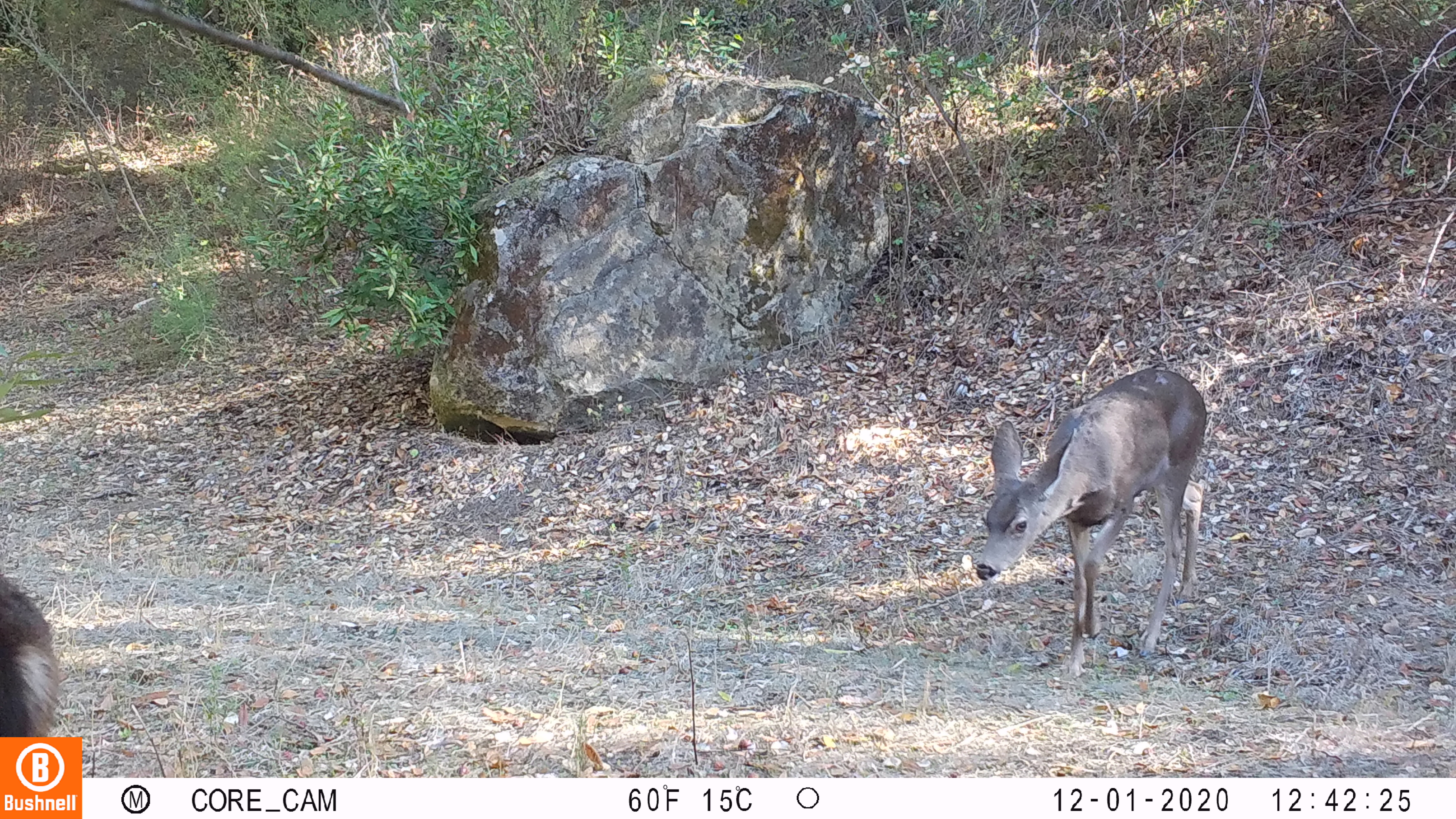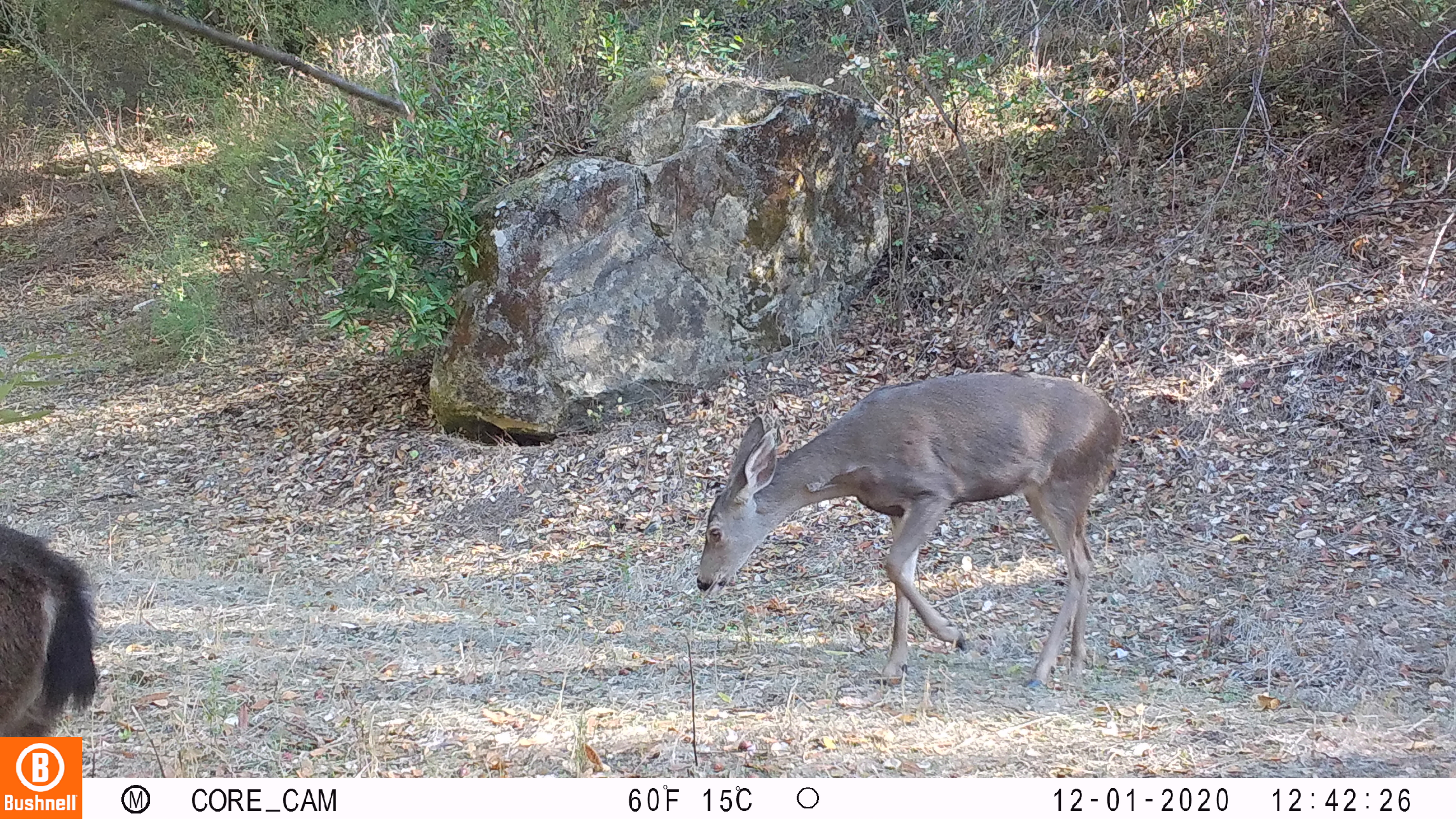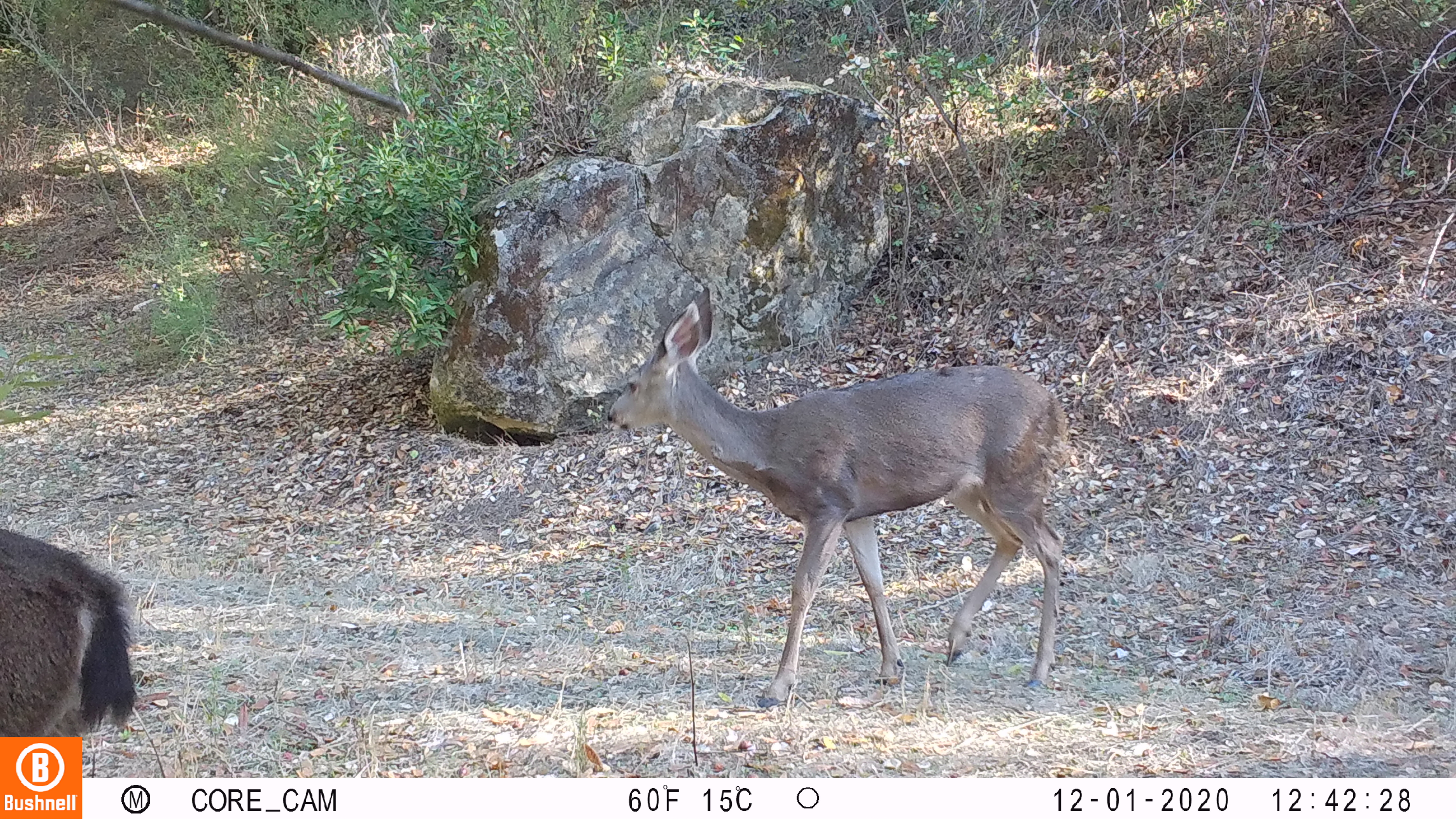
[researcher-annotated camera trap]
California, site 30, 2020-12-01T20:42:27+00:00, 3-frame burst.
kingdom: Animalia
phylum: Chordata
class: Mammalia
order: Artiodactyla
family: Cervidae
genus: Odocoileus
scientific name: Odocoileus hemionus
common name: mule deer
Mule deer (Odocoileus hemionus).